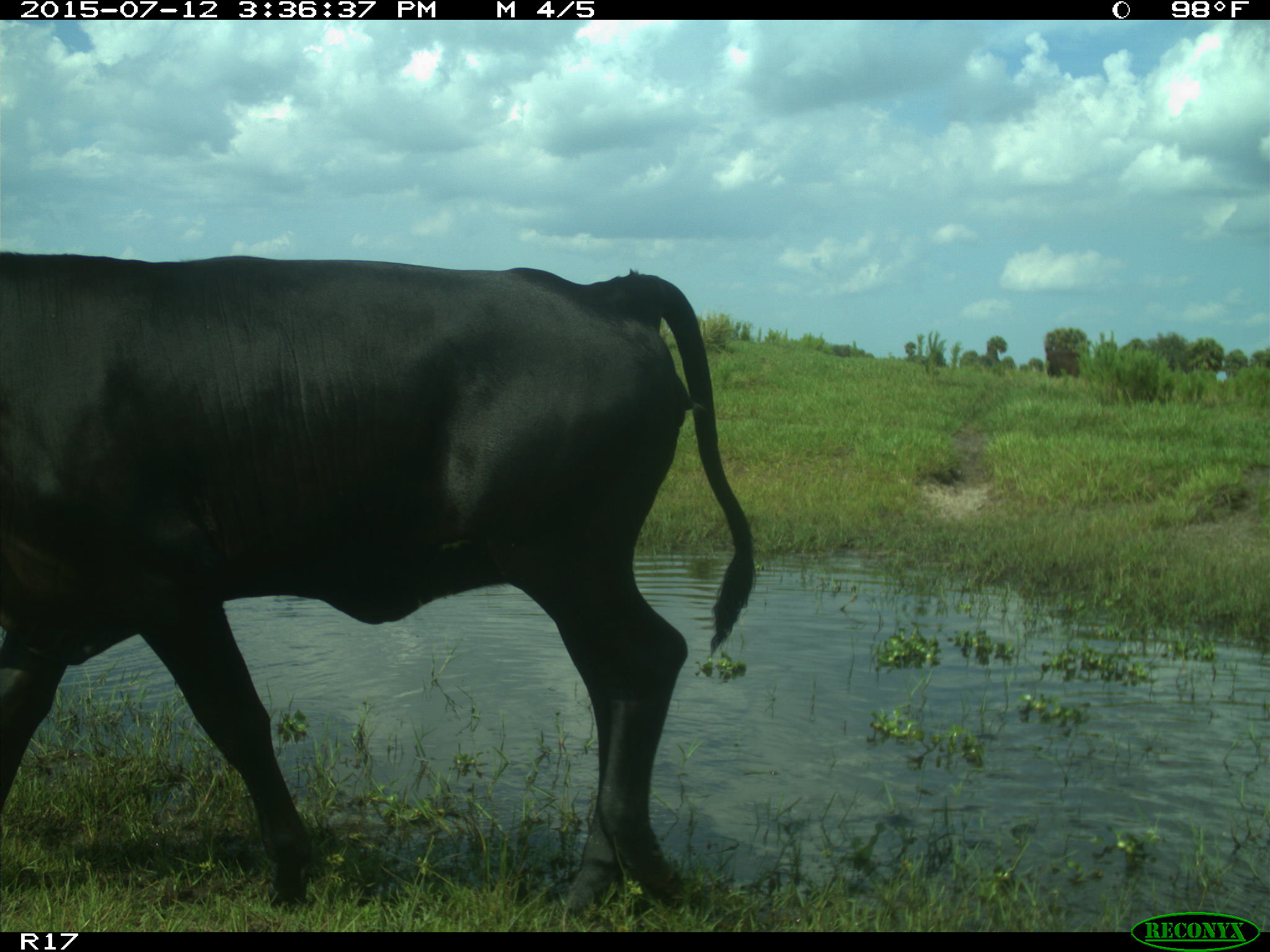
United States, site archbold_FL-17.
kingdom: Animalia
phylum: Chordata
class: Mammalia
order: Artiodactyla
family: Bovidae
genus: Bos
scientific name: Bos taurus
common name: domestic cow